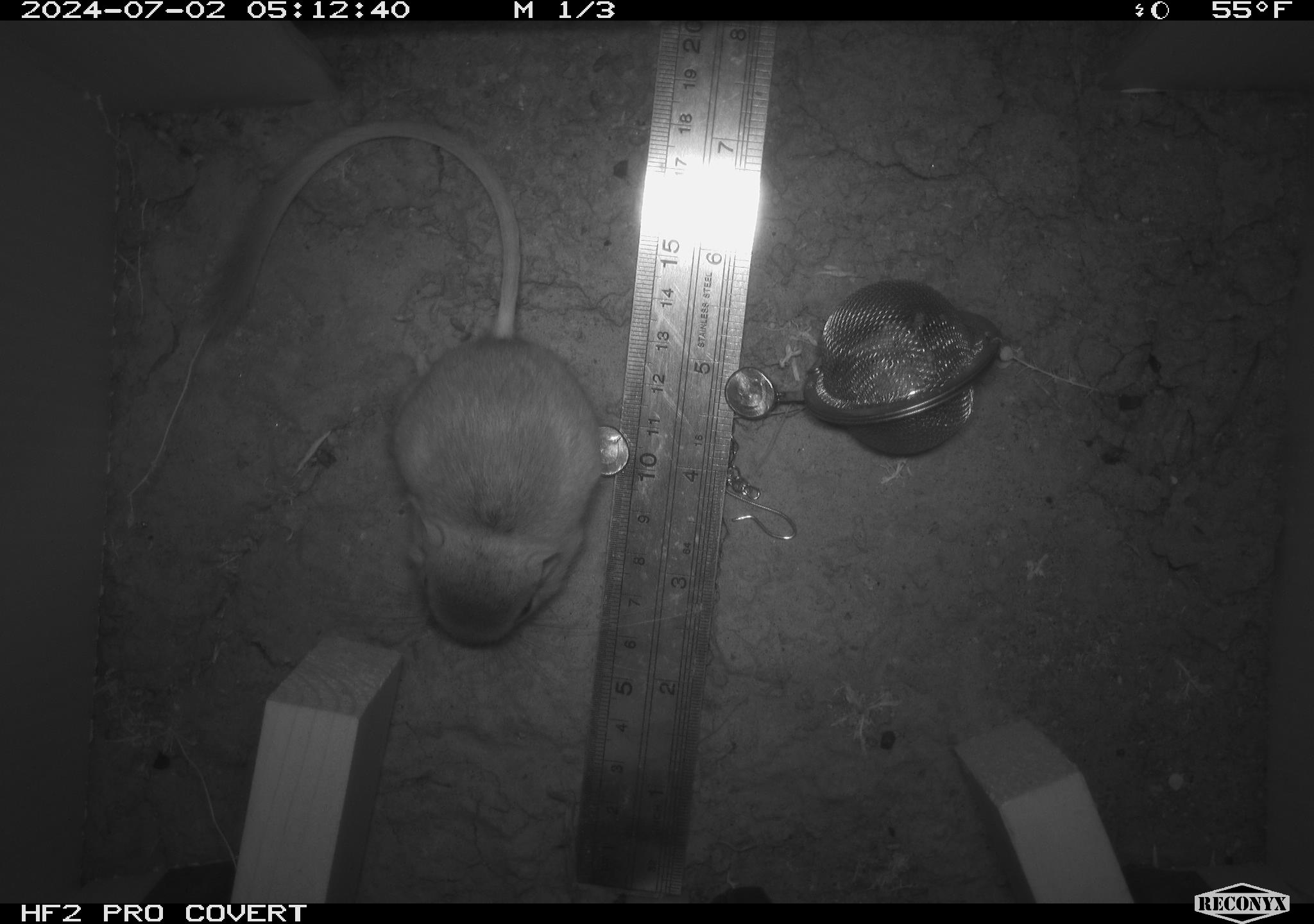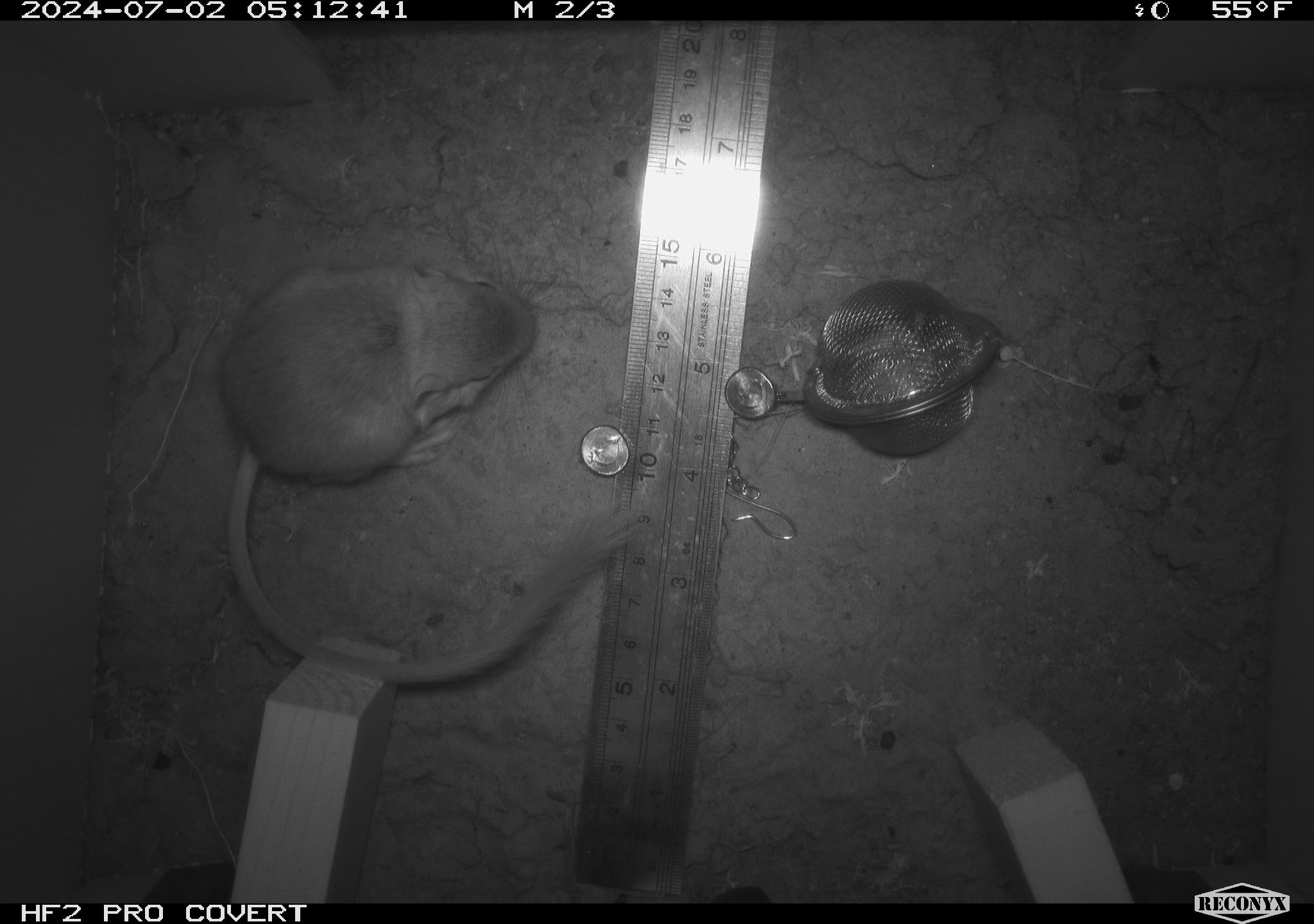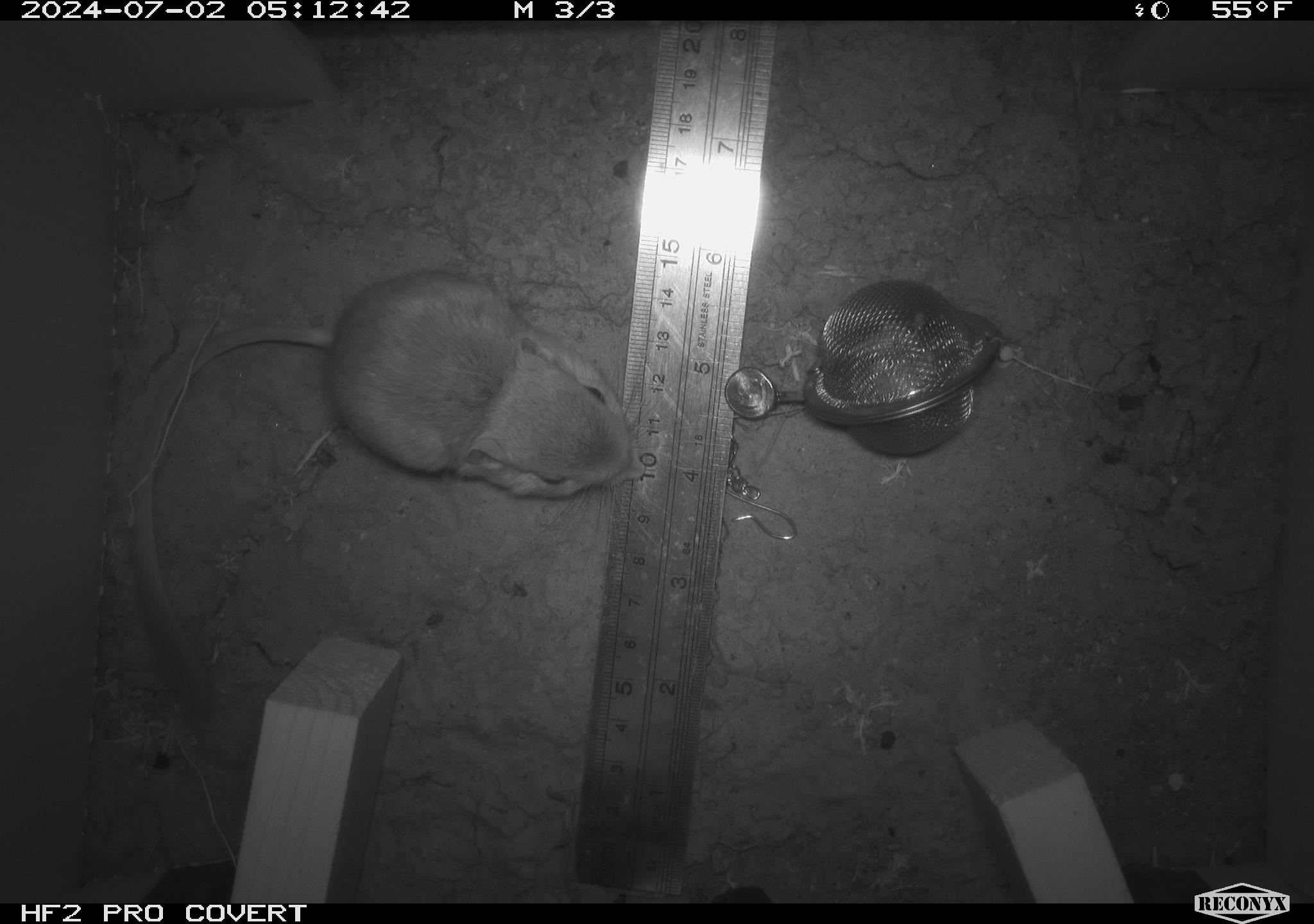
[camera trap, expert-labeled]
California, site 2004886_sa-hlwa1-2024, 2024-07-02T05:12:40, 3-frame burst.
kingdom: Animalia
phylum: Chordata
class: Mammalia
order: Rodentia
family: Heteromyidae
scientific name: Heteromyidae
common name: kangaroo rats and pocket mice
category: heteromyidae family